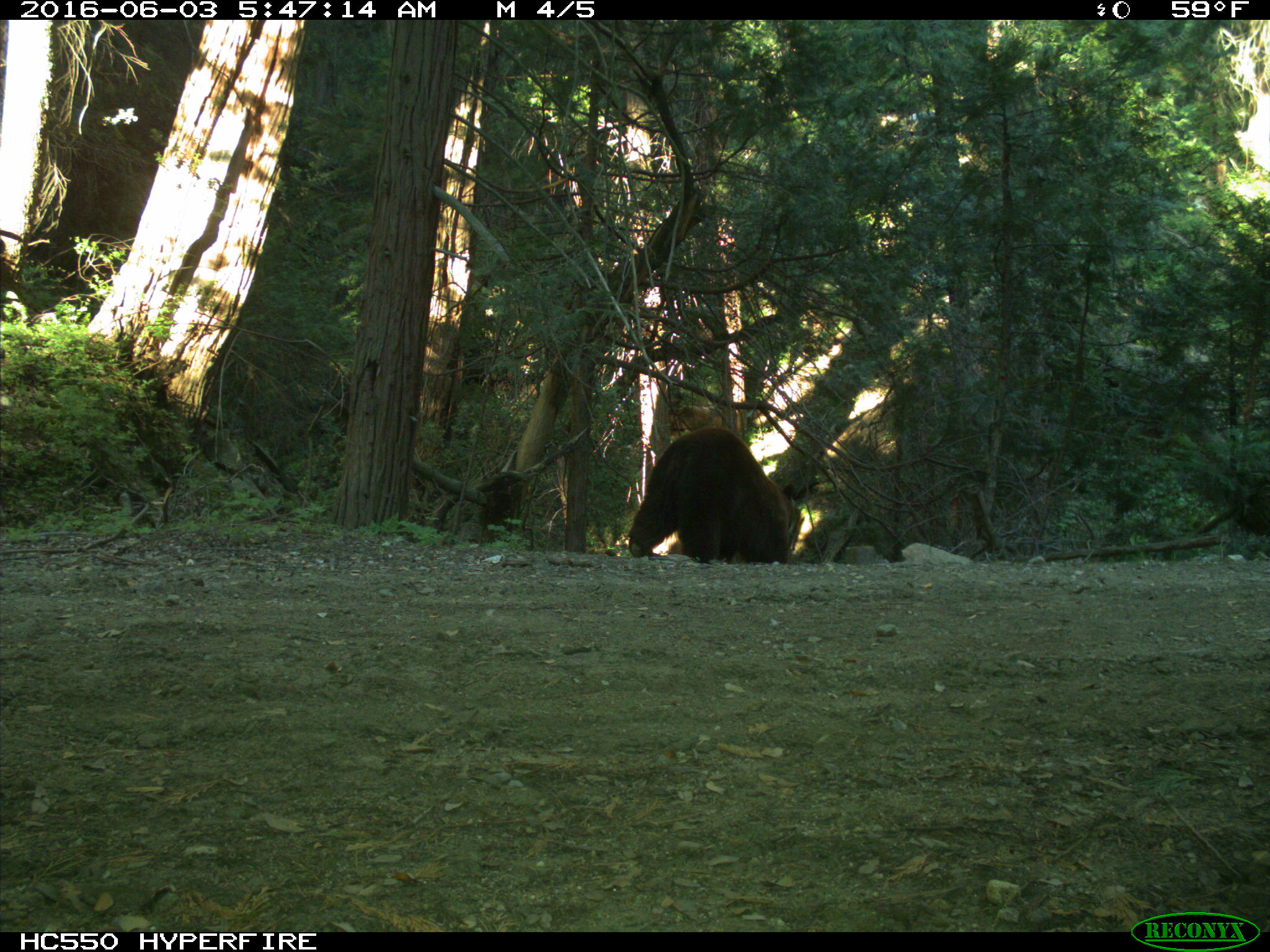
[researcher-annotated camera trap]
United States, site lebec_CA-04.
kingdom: Animalia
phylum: Chordata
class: Mammalia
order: Carnivora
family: Ursidae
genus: Ursus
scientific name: Ursus americanus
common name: american black bear